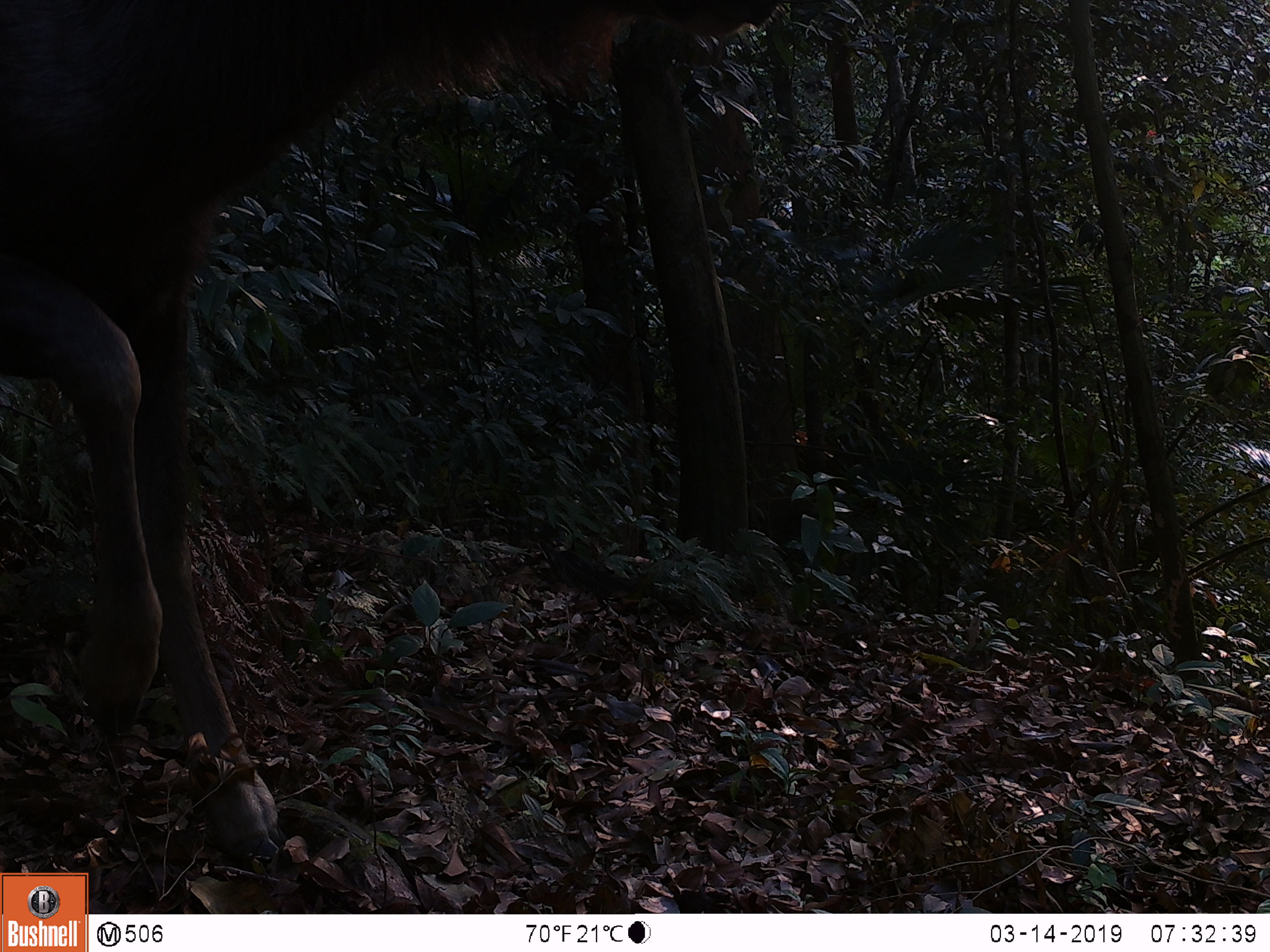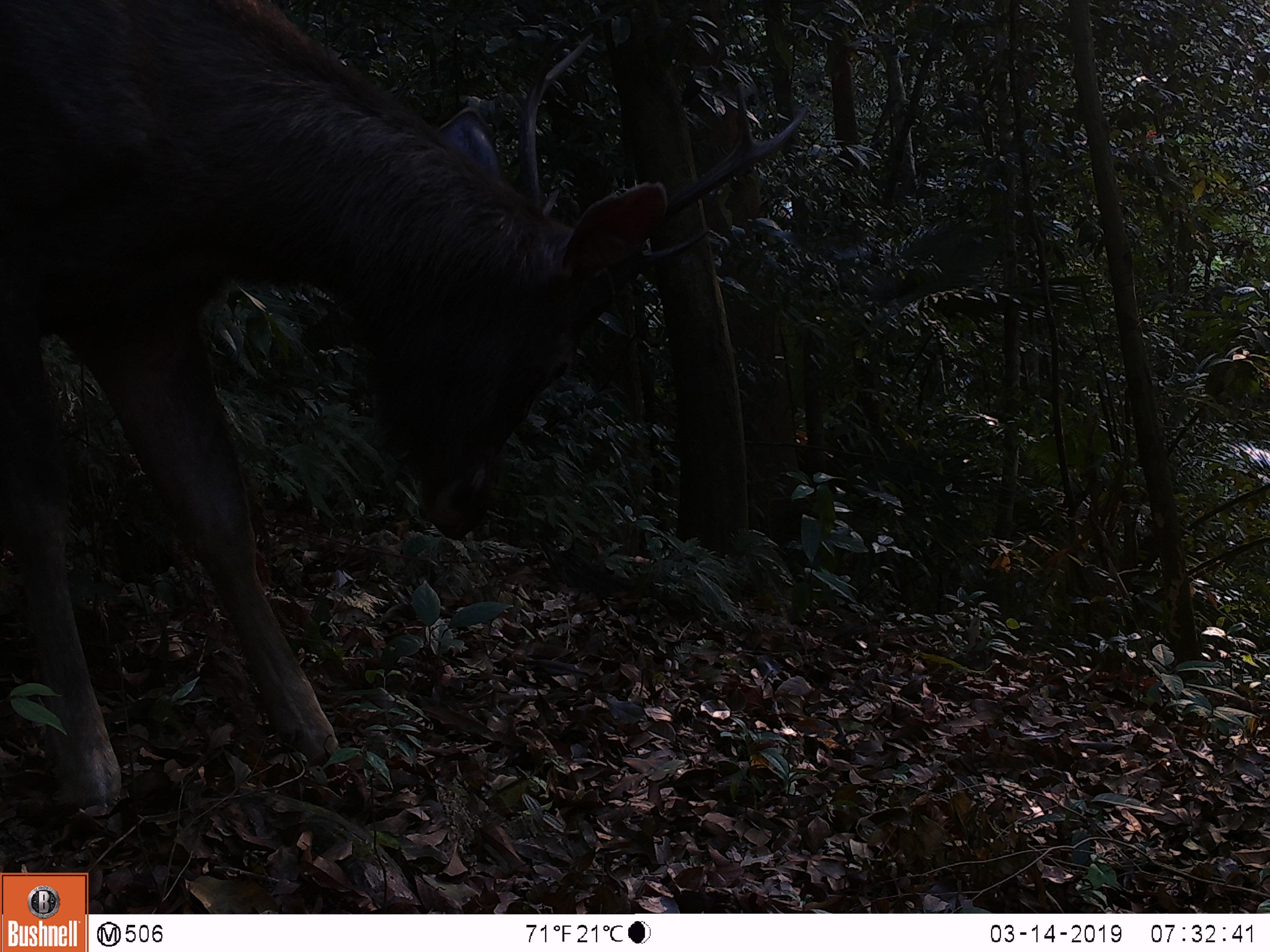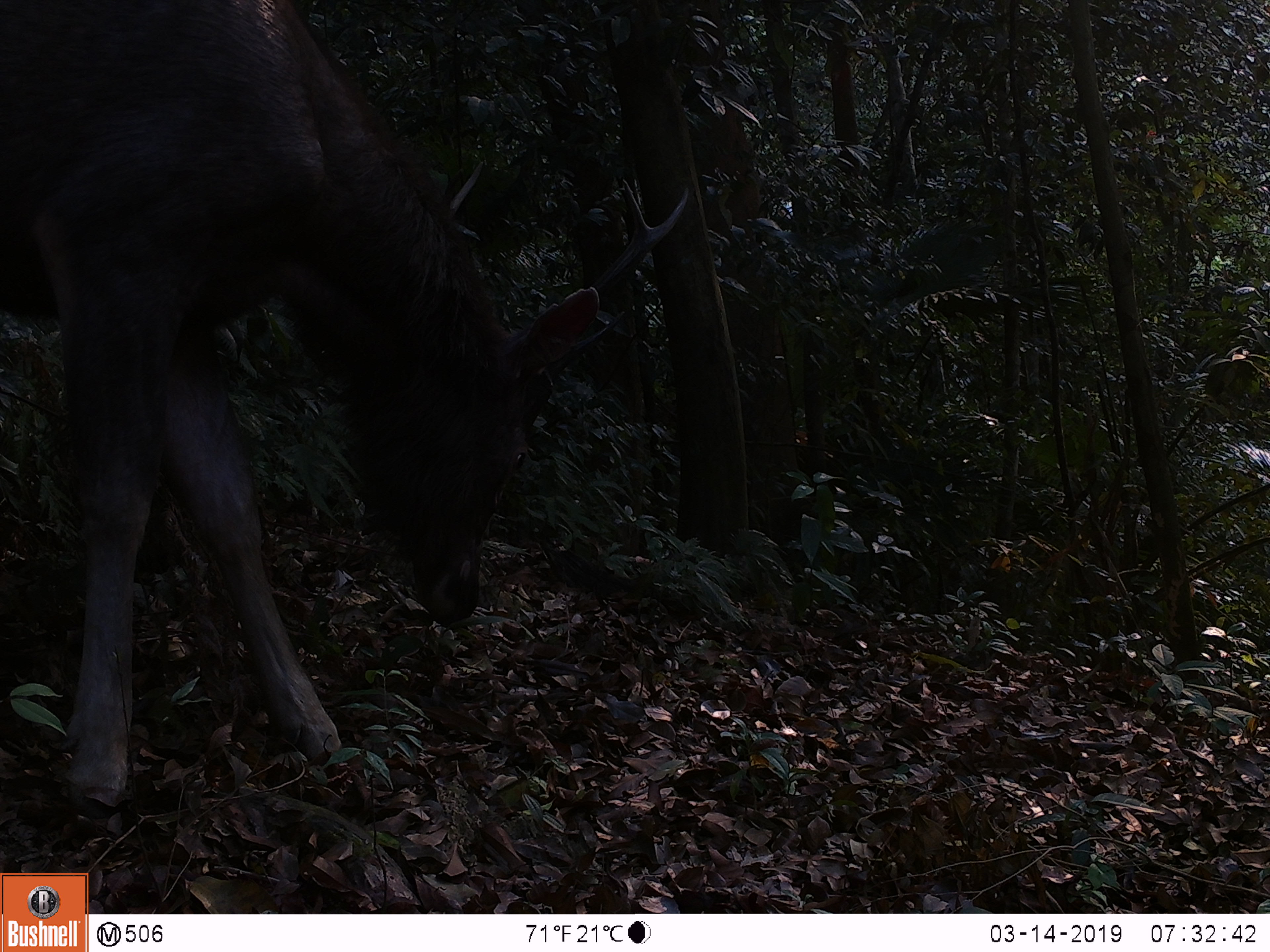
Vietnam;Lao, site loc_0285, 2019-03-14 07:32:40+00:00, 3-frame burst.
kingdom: Animalia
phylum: Chordata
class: Mammalia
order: Artiodactyla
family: Cervidae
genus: Rusa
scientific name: Rusa unicolor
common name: sambar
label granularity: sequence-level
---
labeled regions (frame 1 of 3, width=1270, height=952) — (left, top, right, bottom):
sambar: (0, 0, 786, 861)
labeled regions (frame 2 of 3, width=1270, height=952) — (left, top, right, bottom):
sambar: (0, 0, 812, 812)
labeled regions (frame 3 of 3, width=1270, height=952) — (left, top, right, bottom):
sambar: (0, 0, 690, 815)